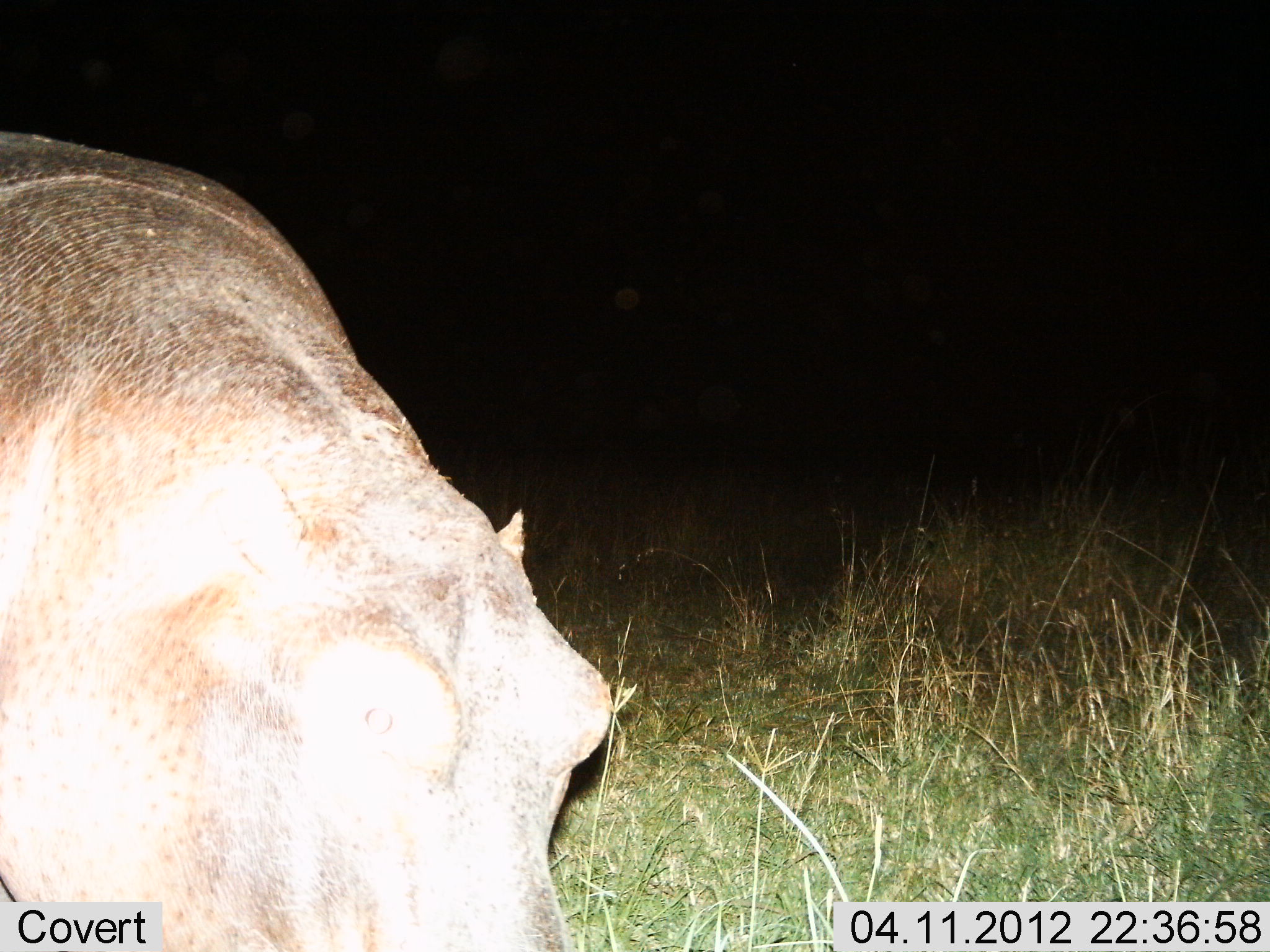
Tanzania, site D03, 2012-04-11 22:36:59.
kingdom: Animalia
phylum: Chordata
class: Mammalia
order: Artiodactyla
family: Hippopotamidae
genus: Hippopotamus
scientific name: Hippopotamus amphibius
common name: hippopotamus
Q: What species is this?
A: Hippopotamus (Hippopotamus amphibius).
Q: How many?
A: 1.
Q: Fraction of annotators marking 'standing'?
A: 57%.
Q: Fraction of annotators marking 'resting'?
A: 7%.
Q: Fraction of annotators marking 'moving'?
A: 21%.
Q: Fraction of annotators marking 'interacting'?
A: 0%.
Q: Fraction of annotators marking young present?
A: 0%.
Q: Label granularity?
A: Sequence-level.